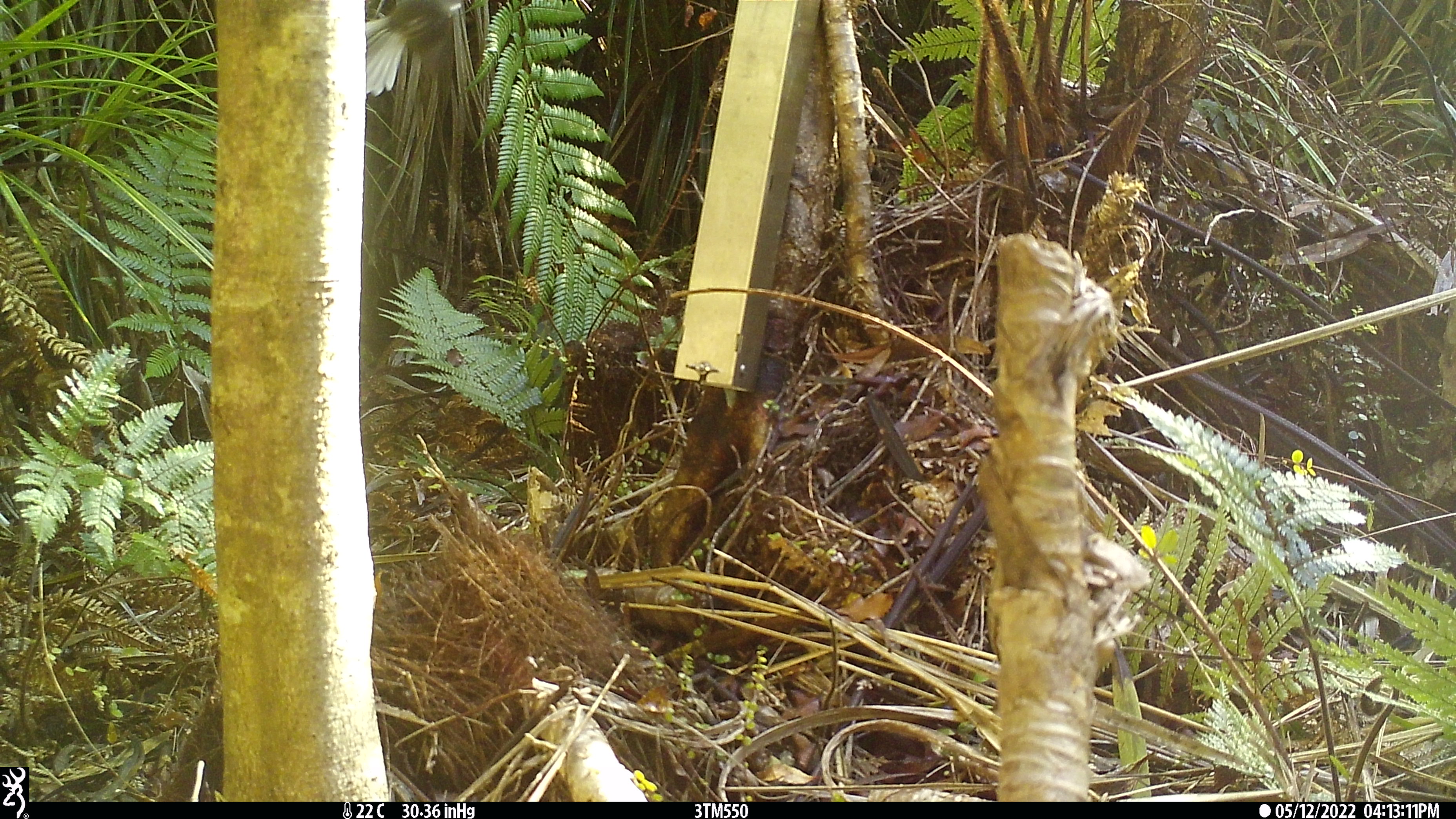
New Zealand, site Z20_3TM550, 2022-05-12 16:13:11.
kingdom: Animalia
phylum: Chordata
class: Aves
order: Passeriformes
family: Rhipiduridae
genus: Rhipidura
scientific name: Rhipidura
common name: fantails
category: fantail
Fantail (fantails) (Rhipidura).